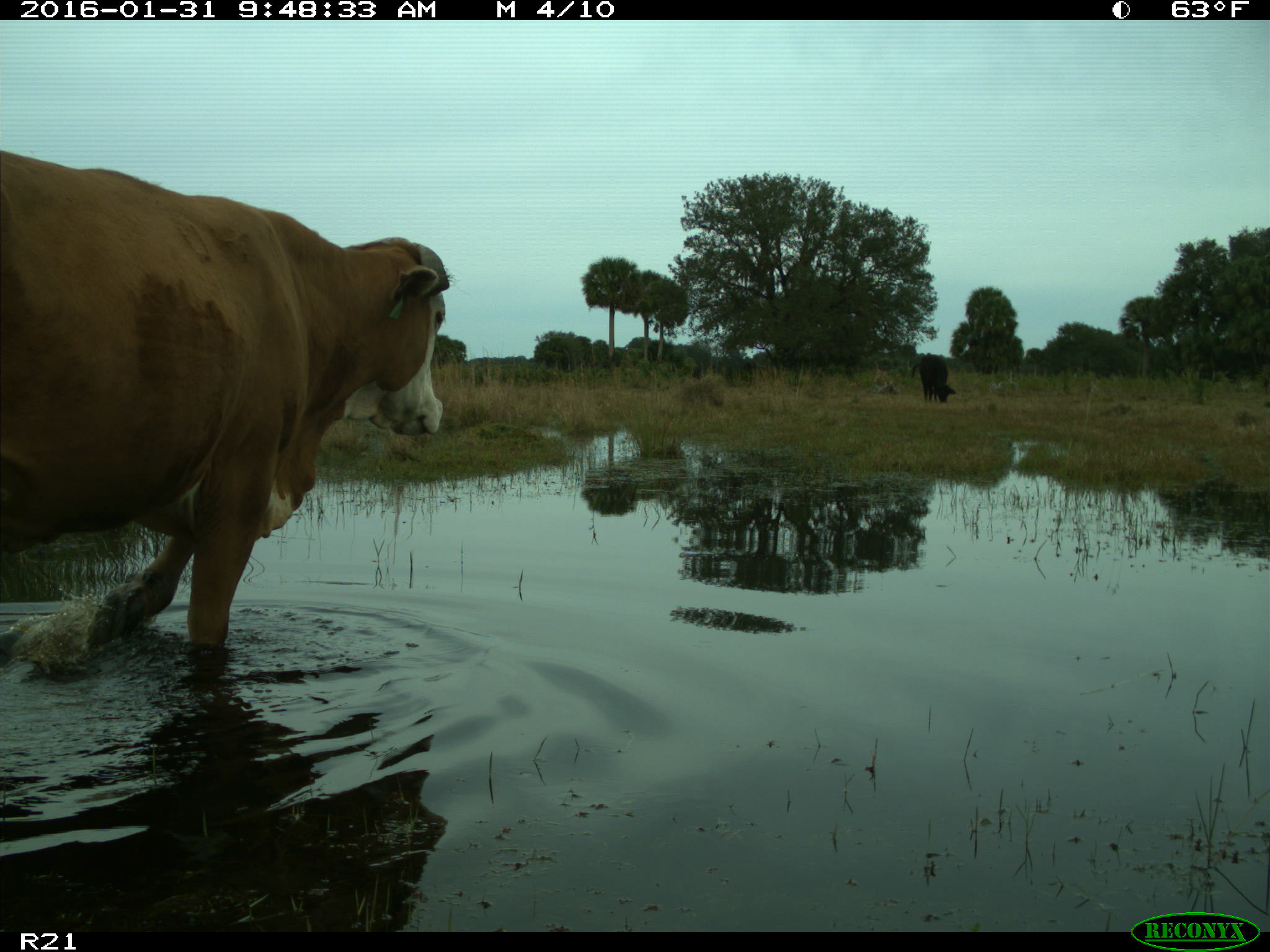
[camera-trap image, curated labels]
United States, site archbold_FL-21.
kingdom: Animalia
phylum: Chordata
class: Mammalia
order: Artiodactyla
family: Bovidae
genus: Bos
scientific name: Bos taurus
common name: domestic cow